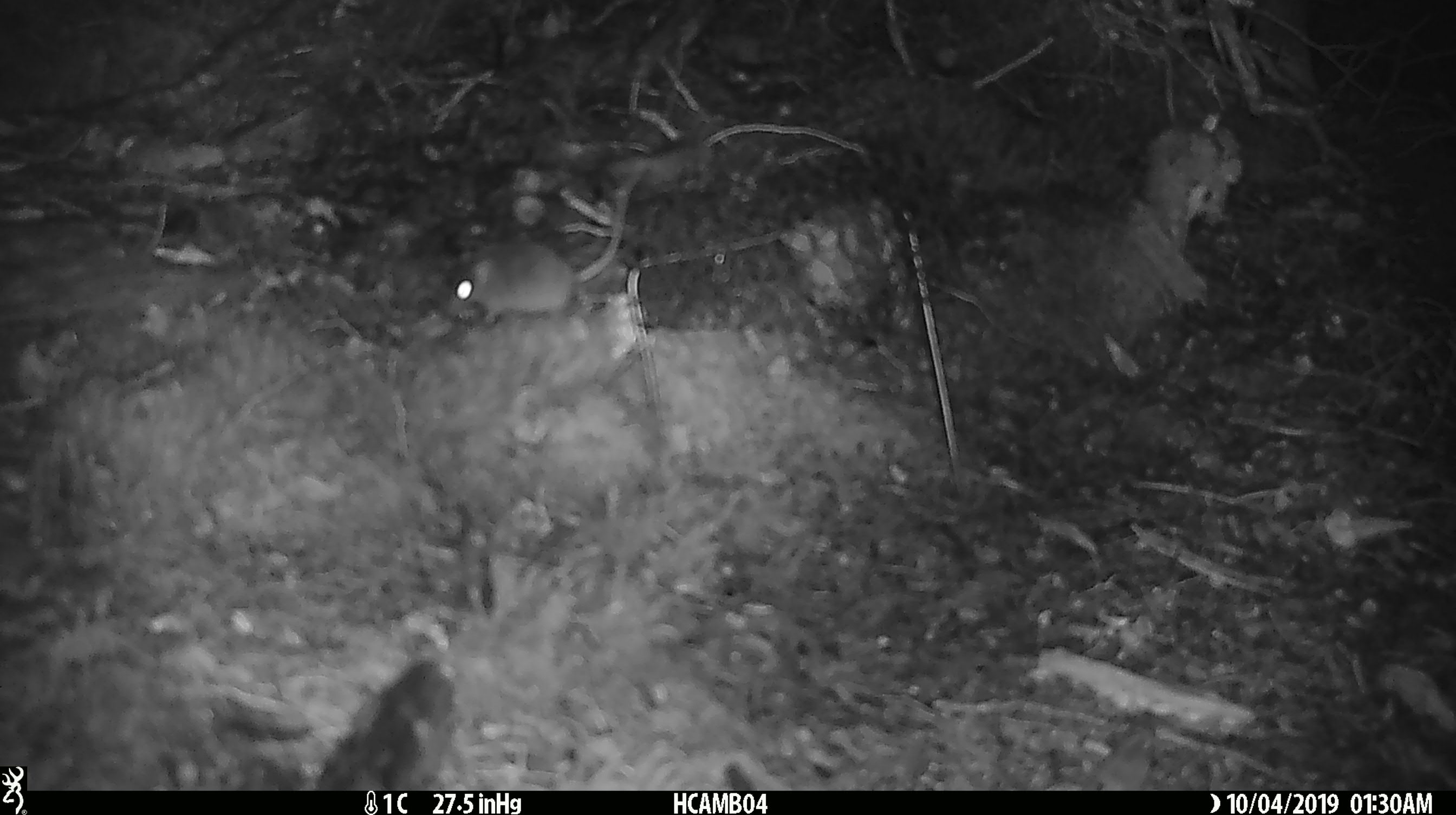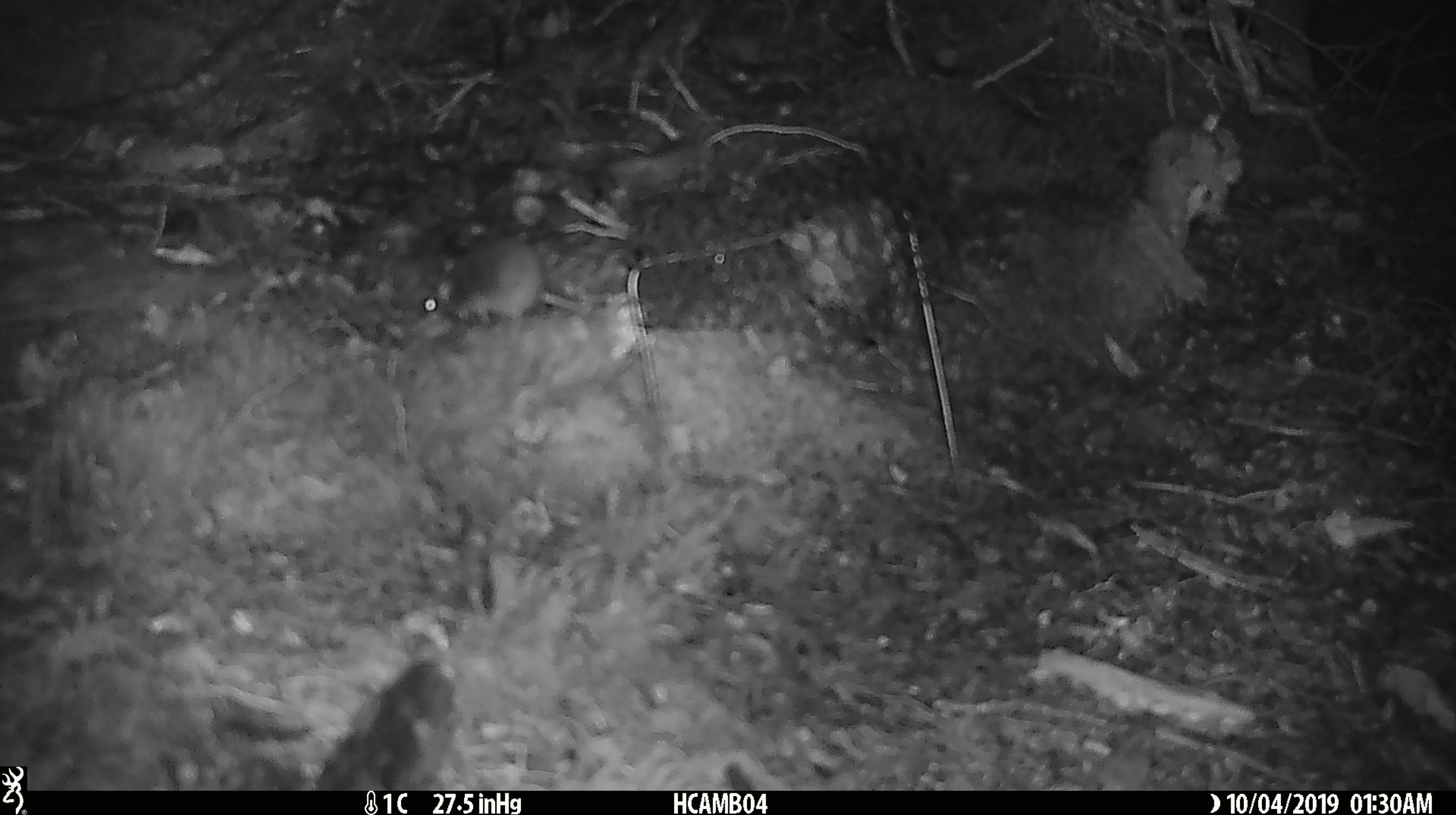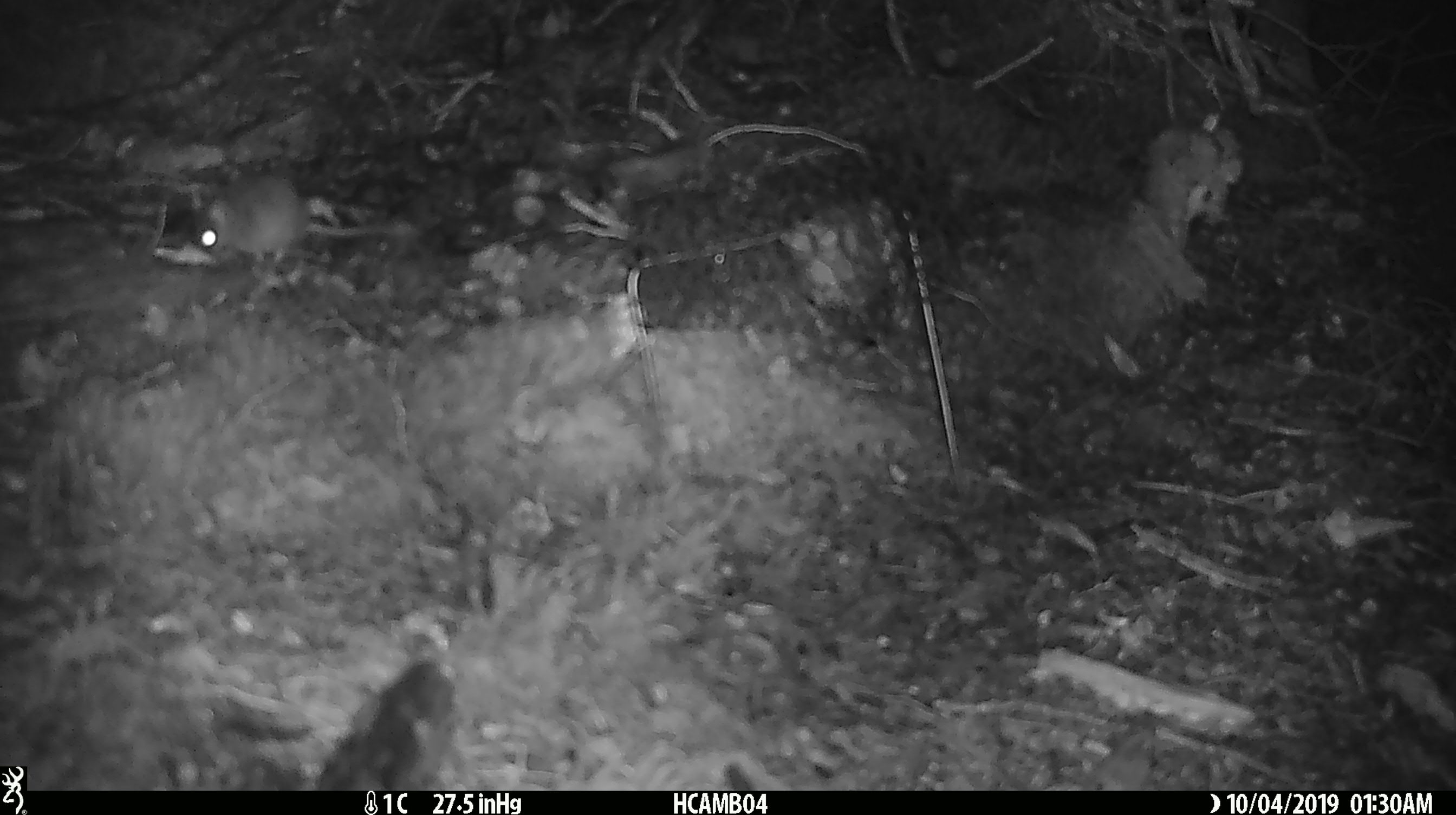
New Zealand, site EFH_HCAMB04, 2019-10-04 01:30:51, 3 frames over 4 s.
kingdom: Animalia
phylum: Chordata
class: Mammalia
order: Rodentia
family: Muridae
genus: Mus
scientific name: Mus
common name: mouse